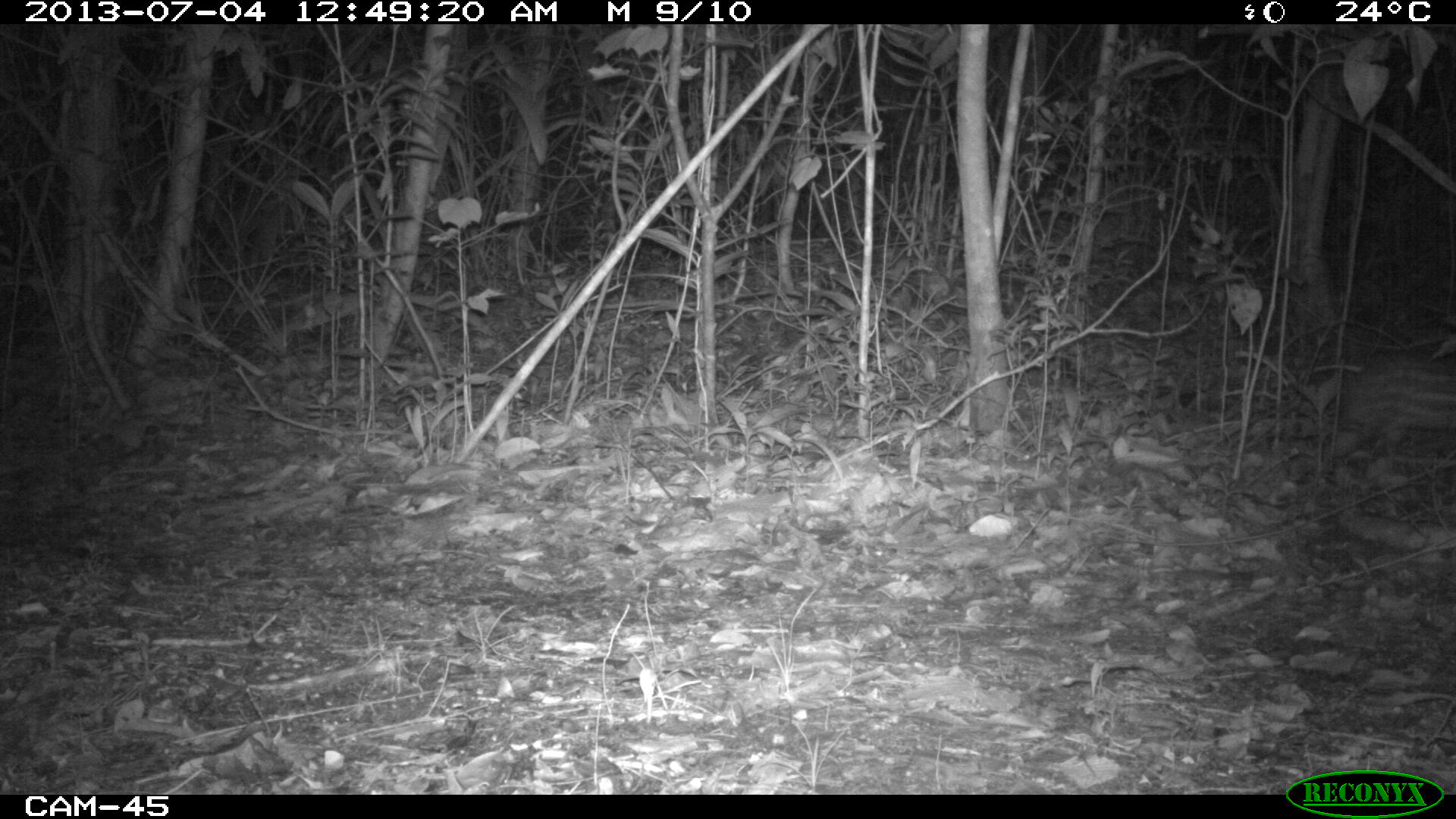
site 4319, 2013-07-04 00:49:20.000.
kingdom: Animalia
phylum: Chordata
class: Mammalia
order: Rodentia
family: Cuniculidae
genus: Cuniculus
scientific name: Cuniculus paca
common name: lowland paca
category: agouti paca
Agouti paca (lowland paca) (Cuniculus paca), count 1.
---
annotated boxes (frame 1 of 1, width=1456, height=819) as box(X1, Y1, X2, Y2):
agouti paca: box(1323, 353, 1456, 459)